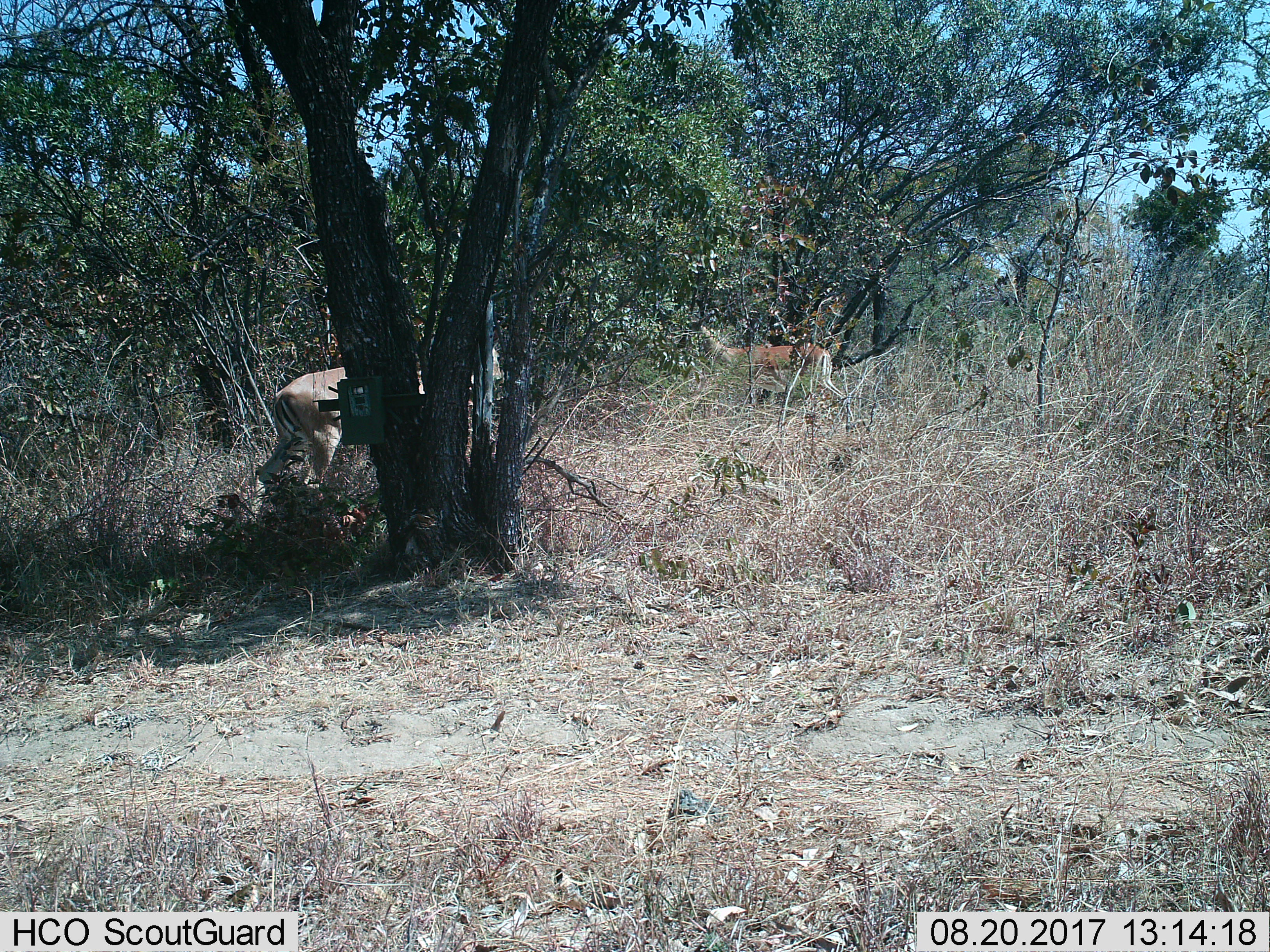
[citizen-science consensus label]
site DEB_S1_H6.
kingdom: Animalia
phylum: Chordata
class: Mammalia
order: Artiodactyla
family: Bovidae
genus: Aepyceros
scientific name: Aepyceros melampus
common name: impala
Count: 2.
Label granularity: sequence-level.